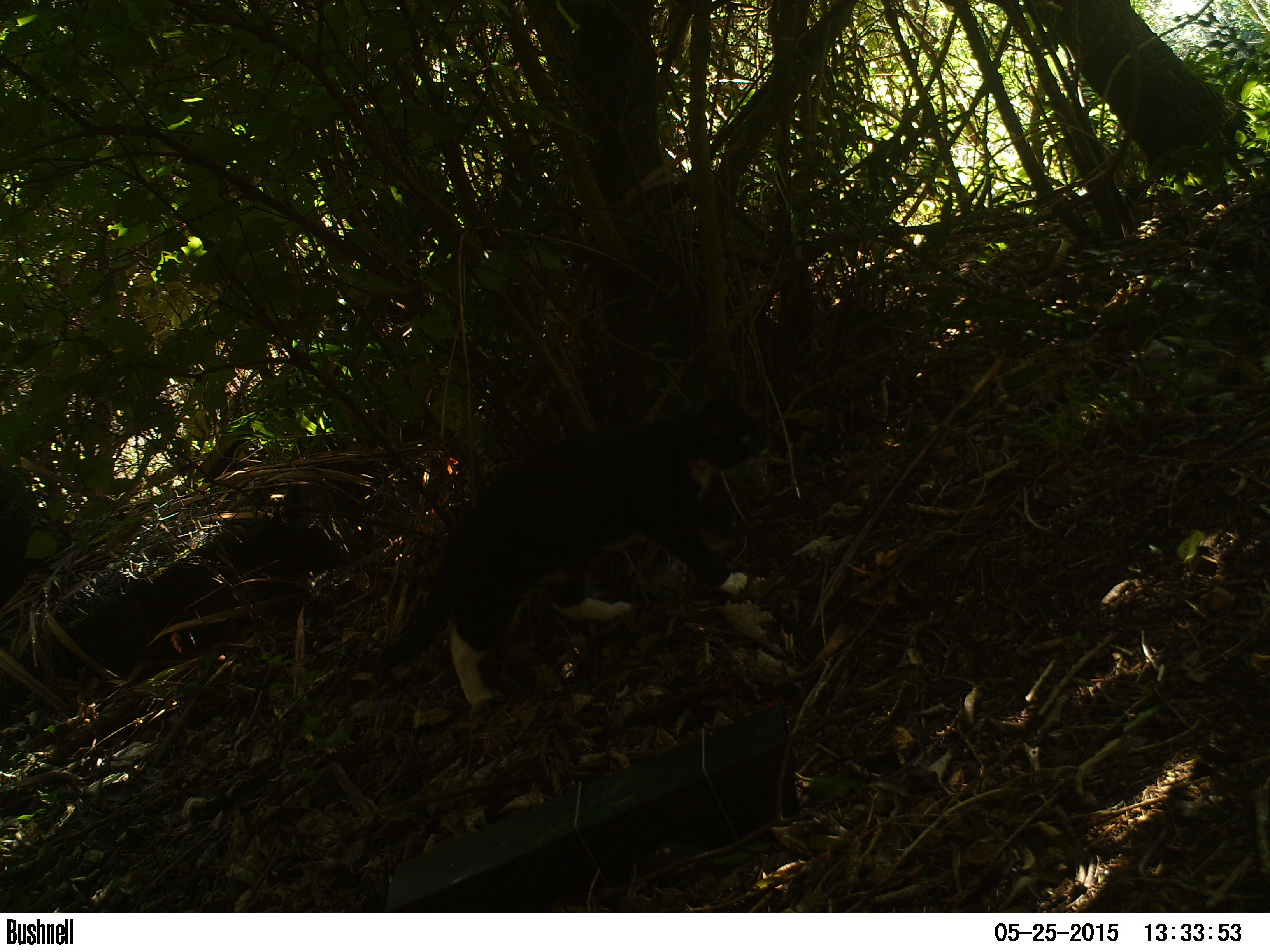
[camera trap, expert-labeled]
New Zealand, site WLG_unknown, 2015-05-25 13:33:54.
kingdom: Animalia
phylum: Chordata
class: Mammalia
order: Carnivora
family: Felidae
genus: Felis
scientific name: Felis catus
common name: domestic cat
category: cat